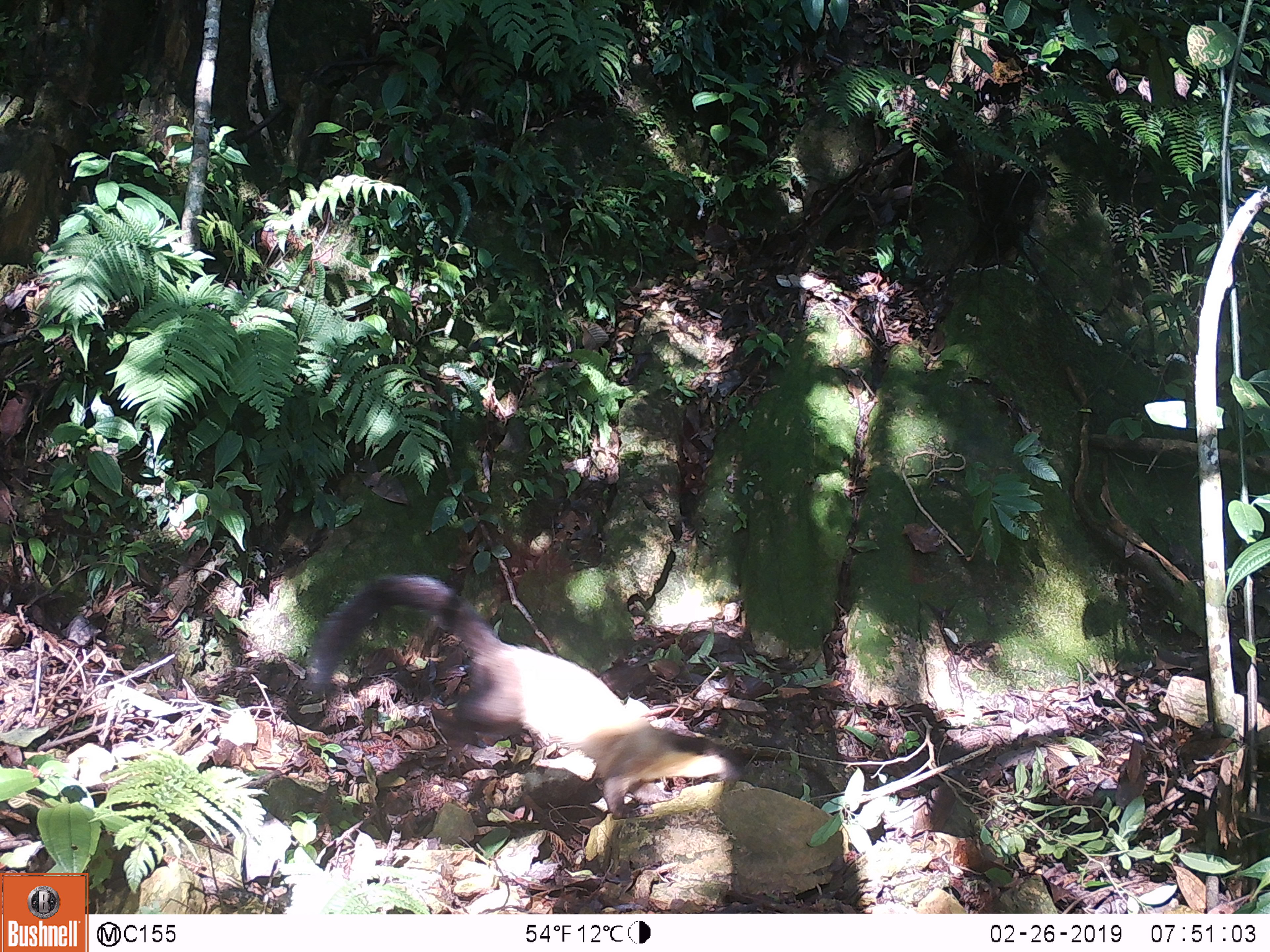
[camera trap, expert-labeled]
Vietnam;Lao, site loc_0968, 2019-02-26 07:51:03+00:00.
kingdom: Animalia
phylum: Chordata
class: Mammalia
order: Carnivora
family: Mustelidae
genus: Martes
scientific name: Martes flavigula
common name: yellow-throated marten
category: yellow throated marten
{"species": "yellow throated marten (yellow-throated marten) (Martes flavigula)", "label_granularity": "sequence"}